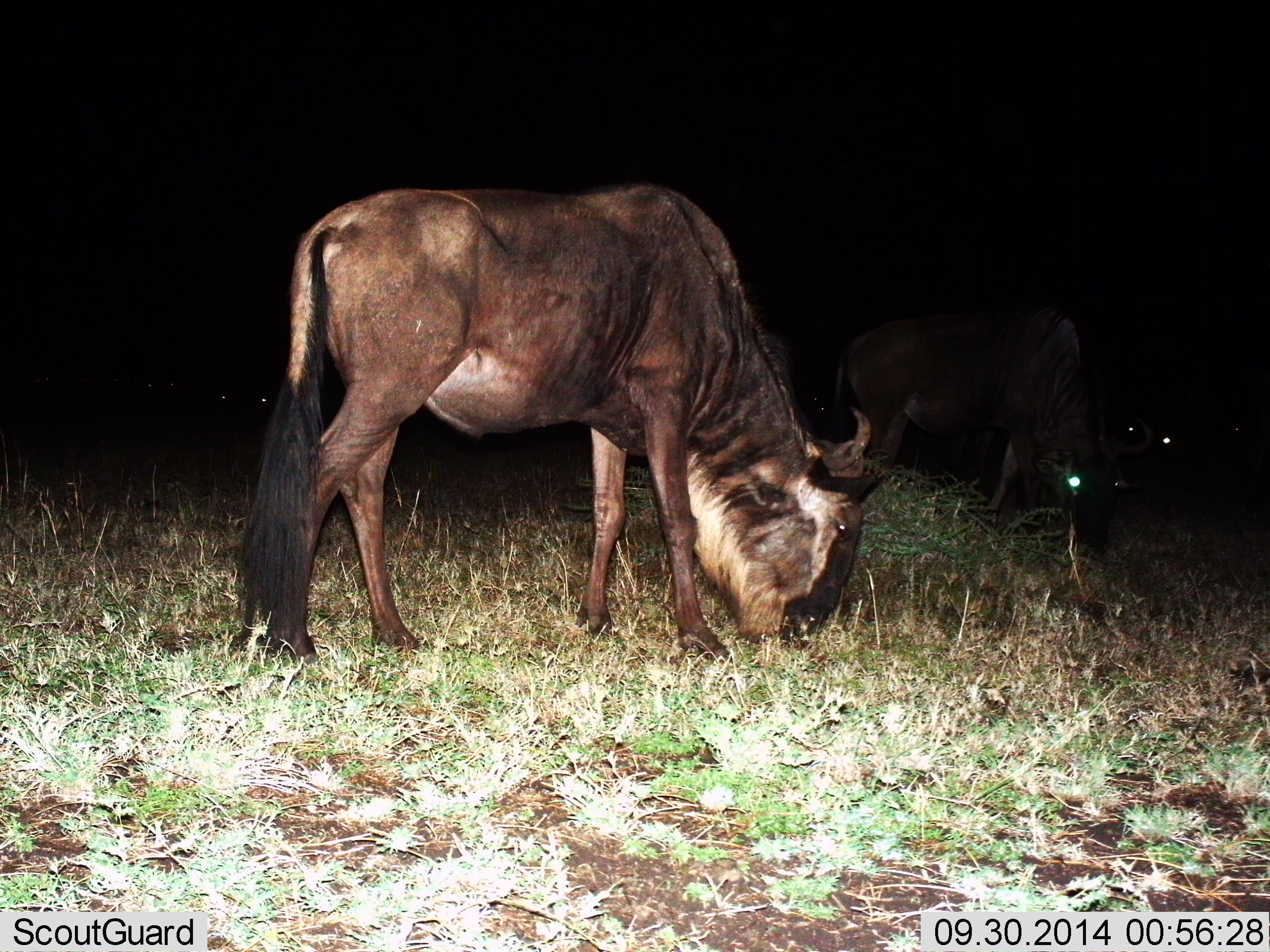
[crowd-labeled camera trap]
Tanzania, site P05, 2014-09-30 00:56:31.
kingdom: Animalia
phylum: Chordata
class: Mammalia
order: Artiodactyla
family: Bovidae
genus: Connochaetes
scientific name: Connochaetes taurinus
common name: blue wildebeest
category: wildebeest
Wildebeest (blue wildebeest) (Connochaetes taurinus), count 3. Behavior (volunteer vote fractions): standing 20%, resting 0%, moving 0%, interacting 0%. Young present (vote fraction): 0%. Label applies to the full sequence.